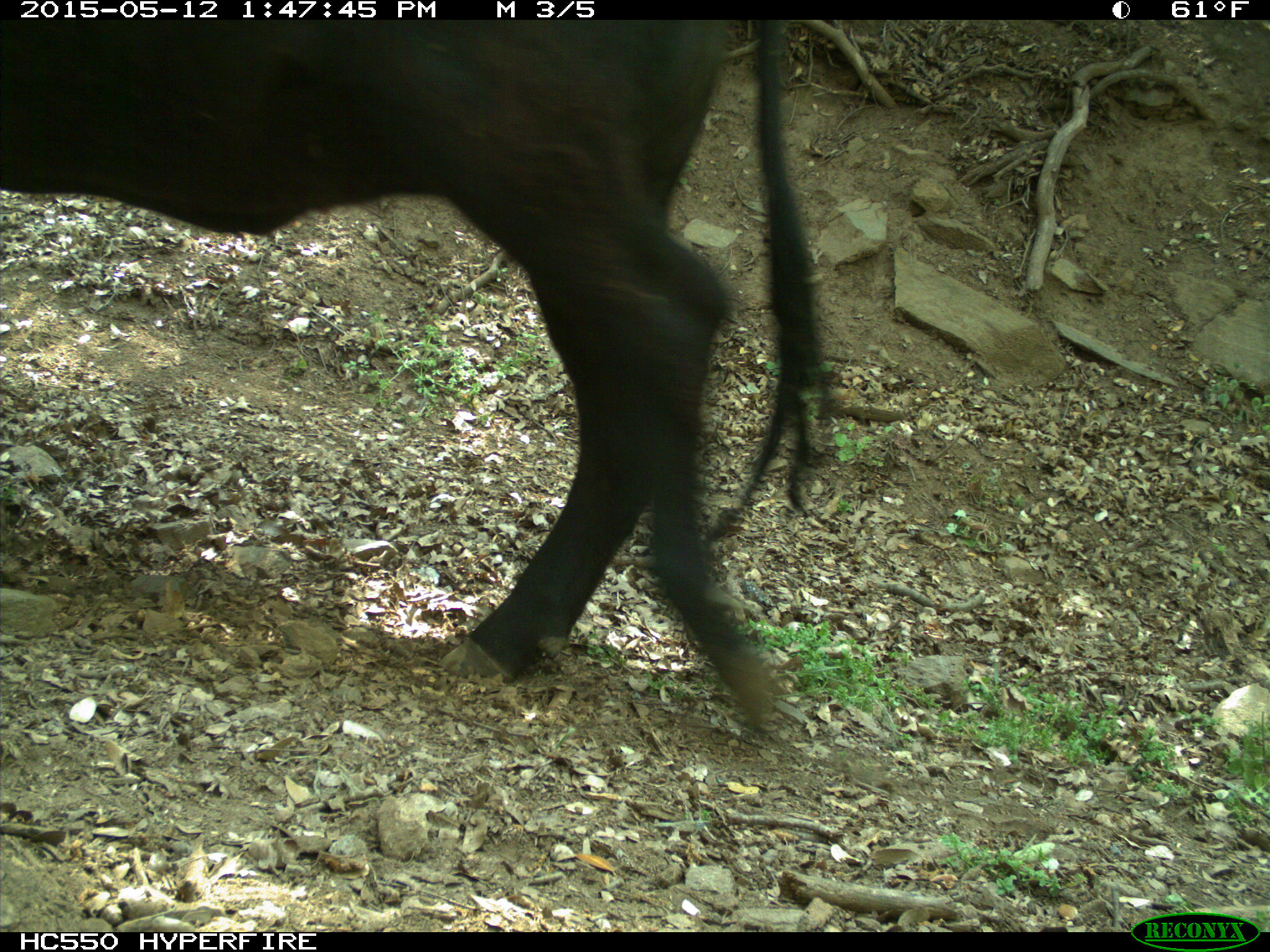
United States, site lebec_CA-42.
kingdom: Animalia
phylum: Chordata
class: Mammalia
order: Artiodactyla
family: Bovidae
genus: Bos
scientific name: Bos taurus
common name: domestic cow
Bos taurus (domestic cow).